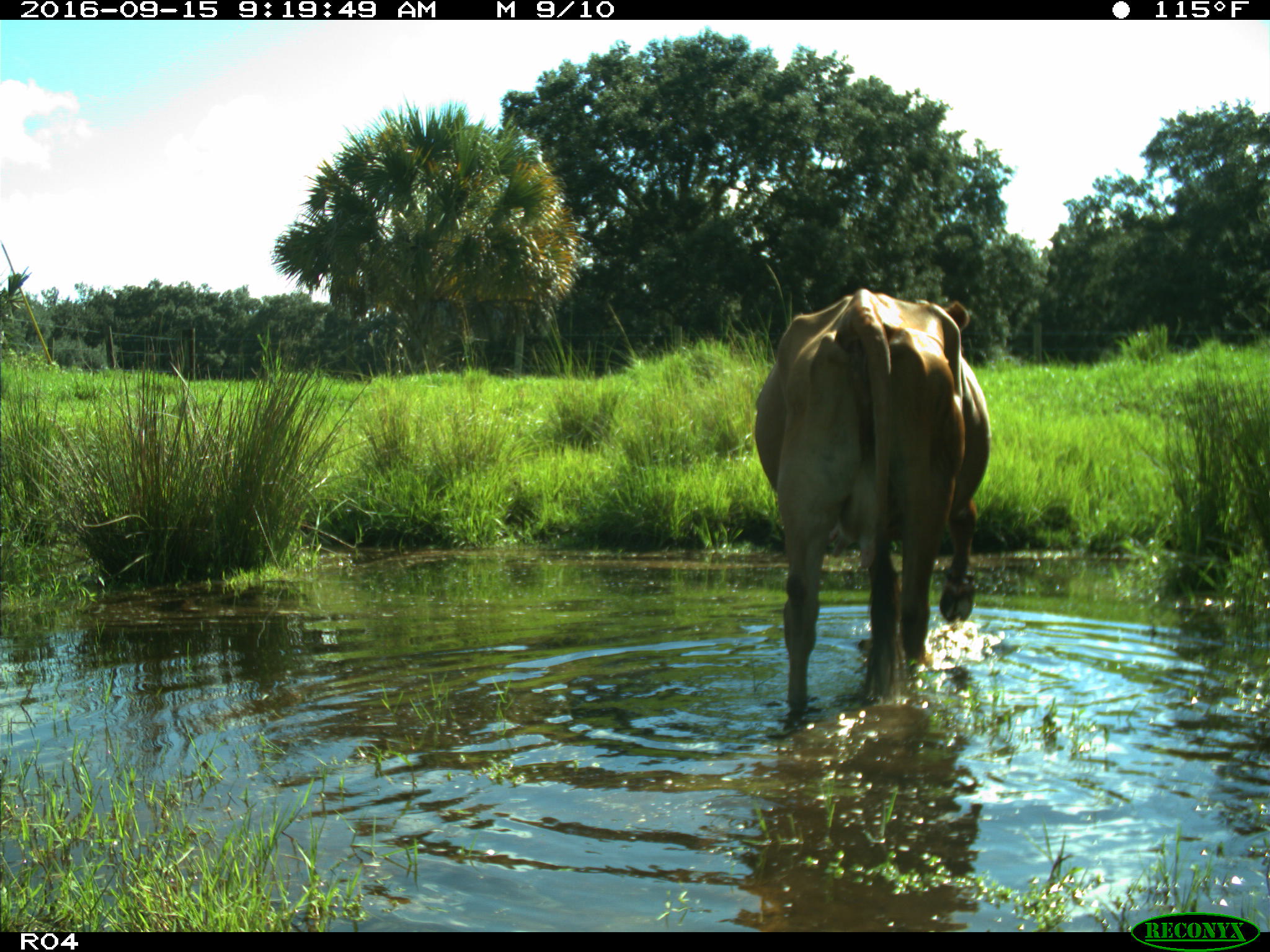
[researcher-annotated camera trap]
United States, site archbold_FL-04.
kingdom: Animalia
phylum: Chordata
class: Mammalia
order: Artiodactyla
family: Bovidae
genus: Bos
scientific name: Bos taurus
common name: domestic cow